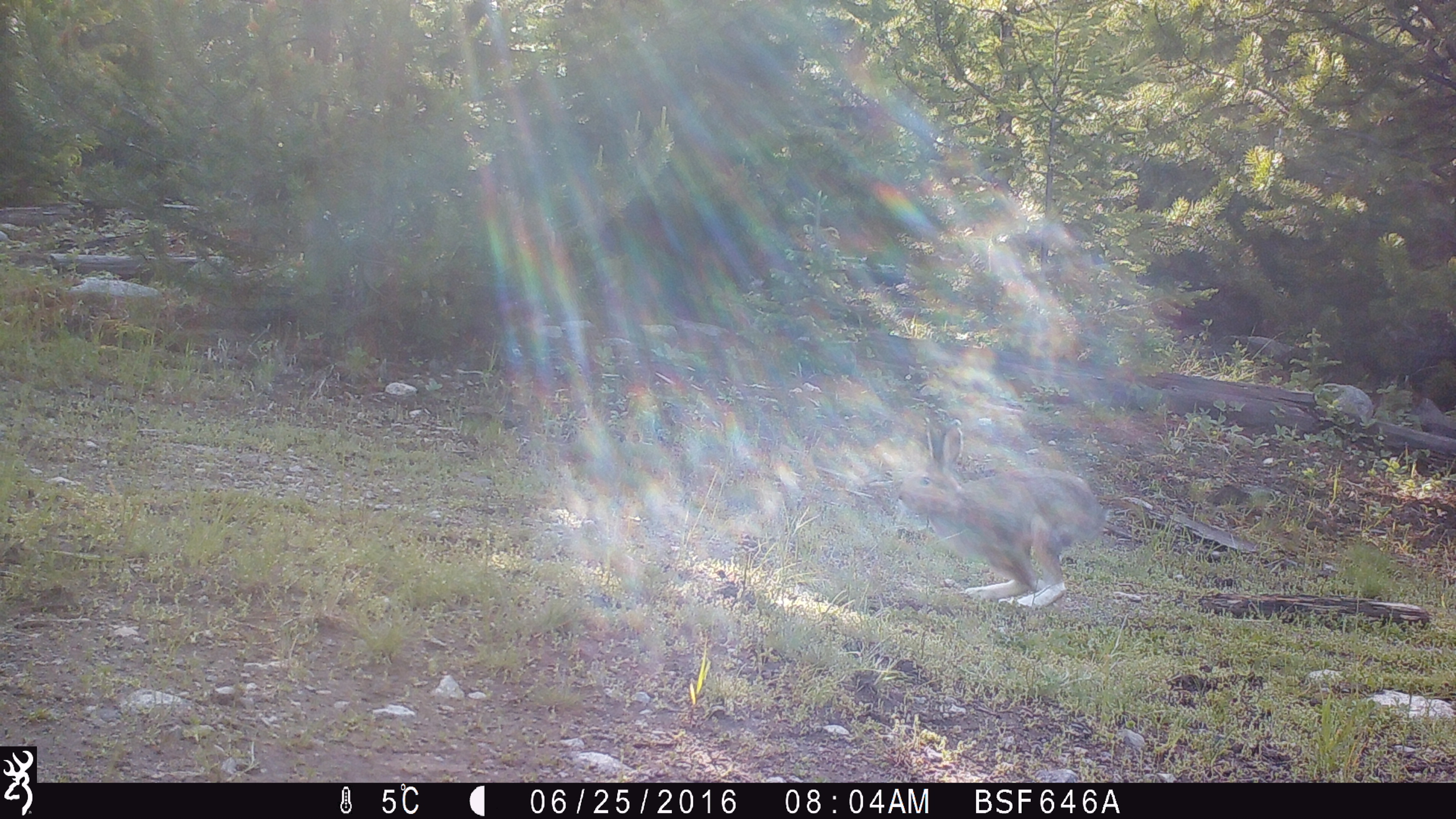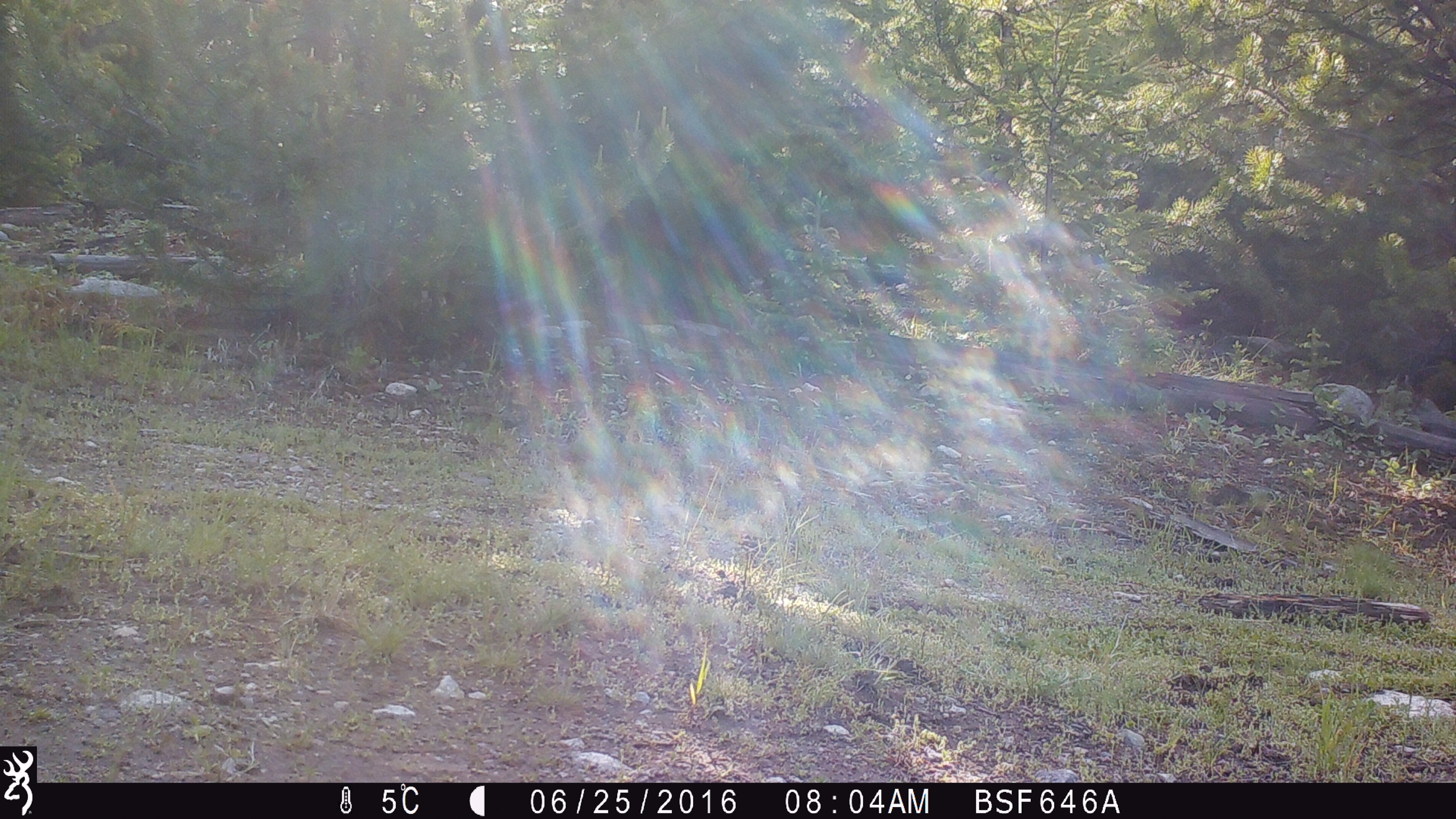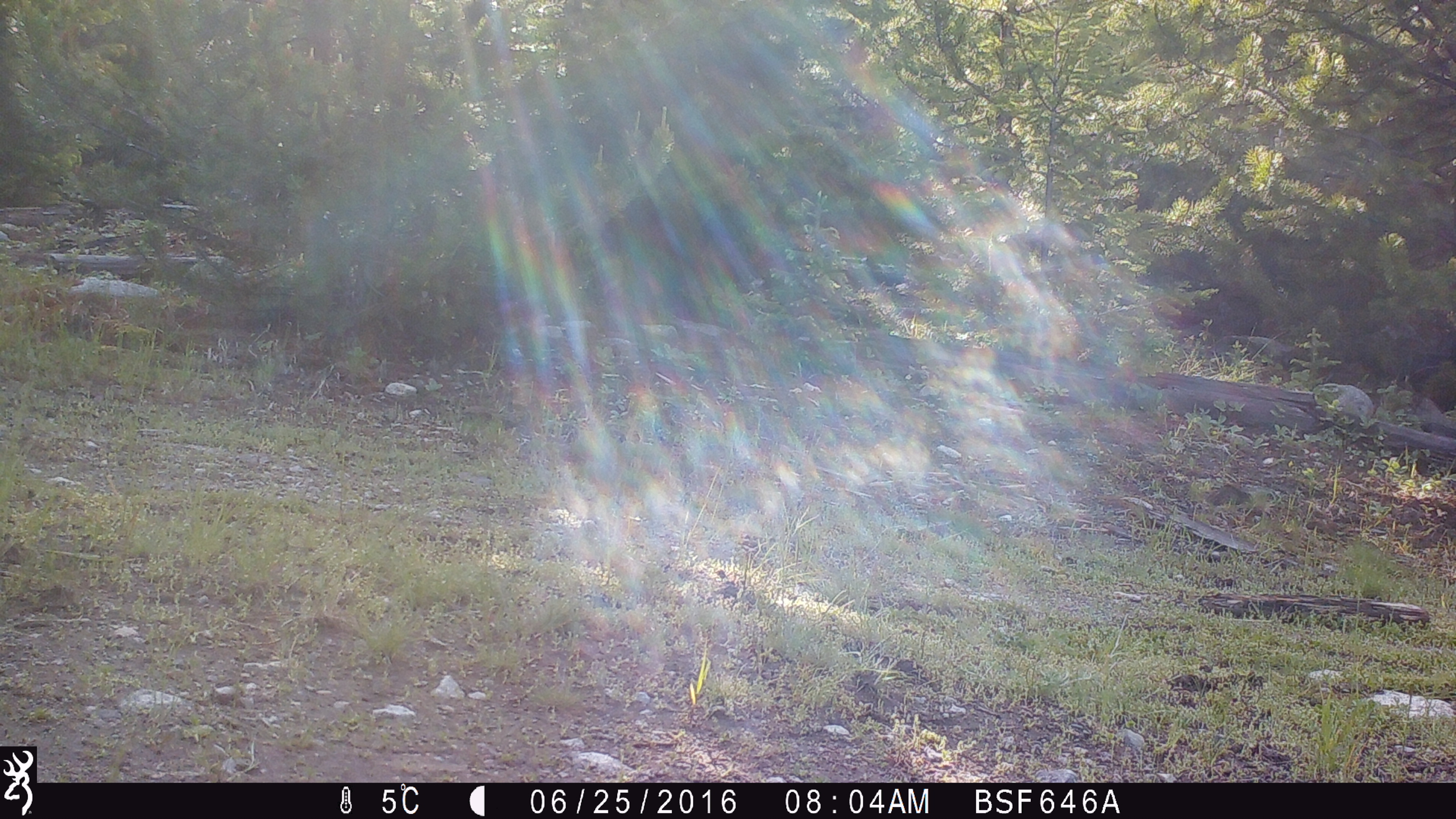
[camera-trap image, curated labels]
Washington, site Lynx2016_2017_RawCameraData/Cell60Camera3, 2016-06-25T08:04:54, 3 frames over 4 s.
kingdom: Animalia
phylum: Chordata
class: Mammalia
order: Lagomorpha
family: Leporidae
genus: Lepus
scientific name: Lepus americanus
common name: snowshoe hare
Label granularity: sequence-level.